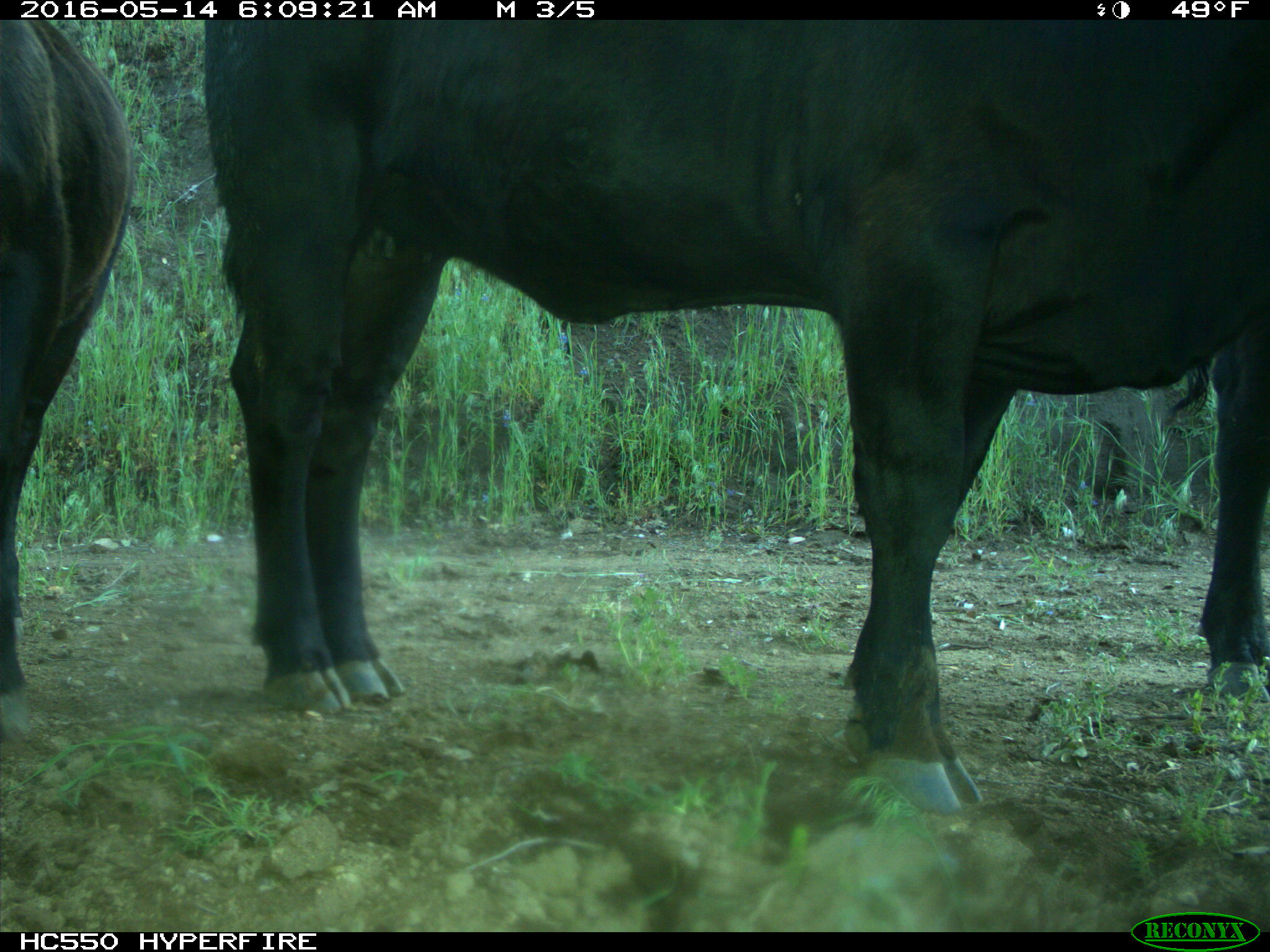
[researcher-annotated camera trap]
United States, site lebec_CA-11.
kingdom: Animalia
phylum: Chordata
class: Mammalia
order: Artiodactyla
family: Bovidae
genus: Bos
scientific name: Bos taurus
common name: domestic cow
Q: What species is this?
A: Bos taurus (domestic cow).